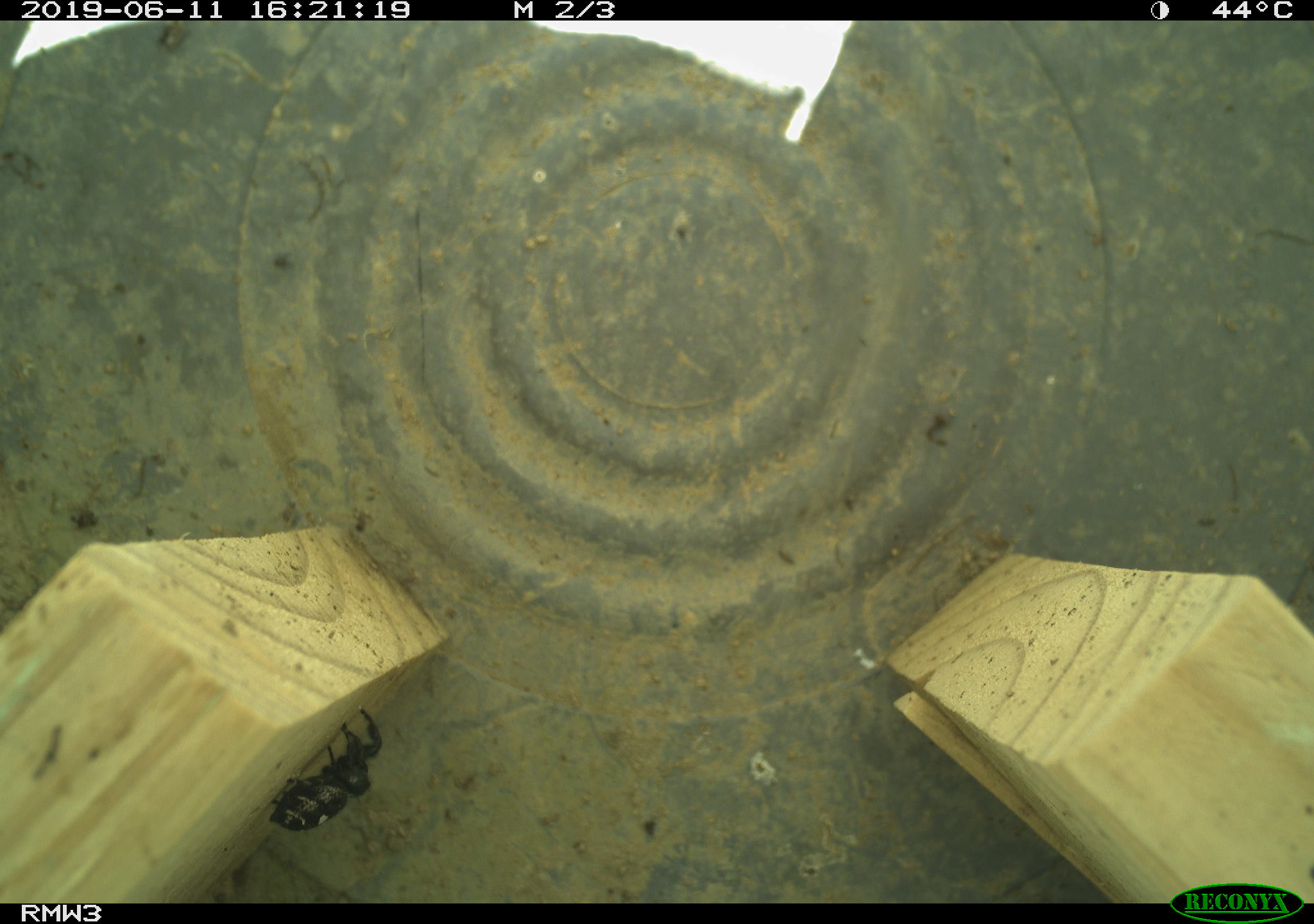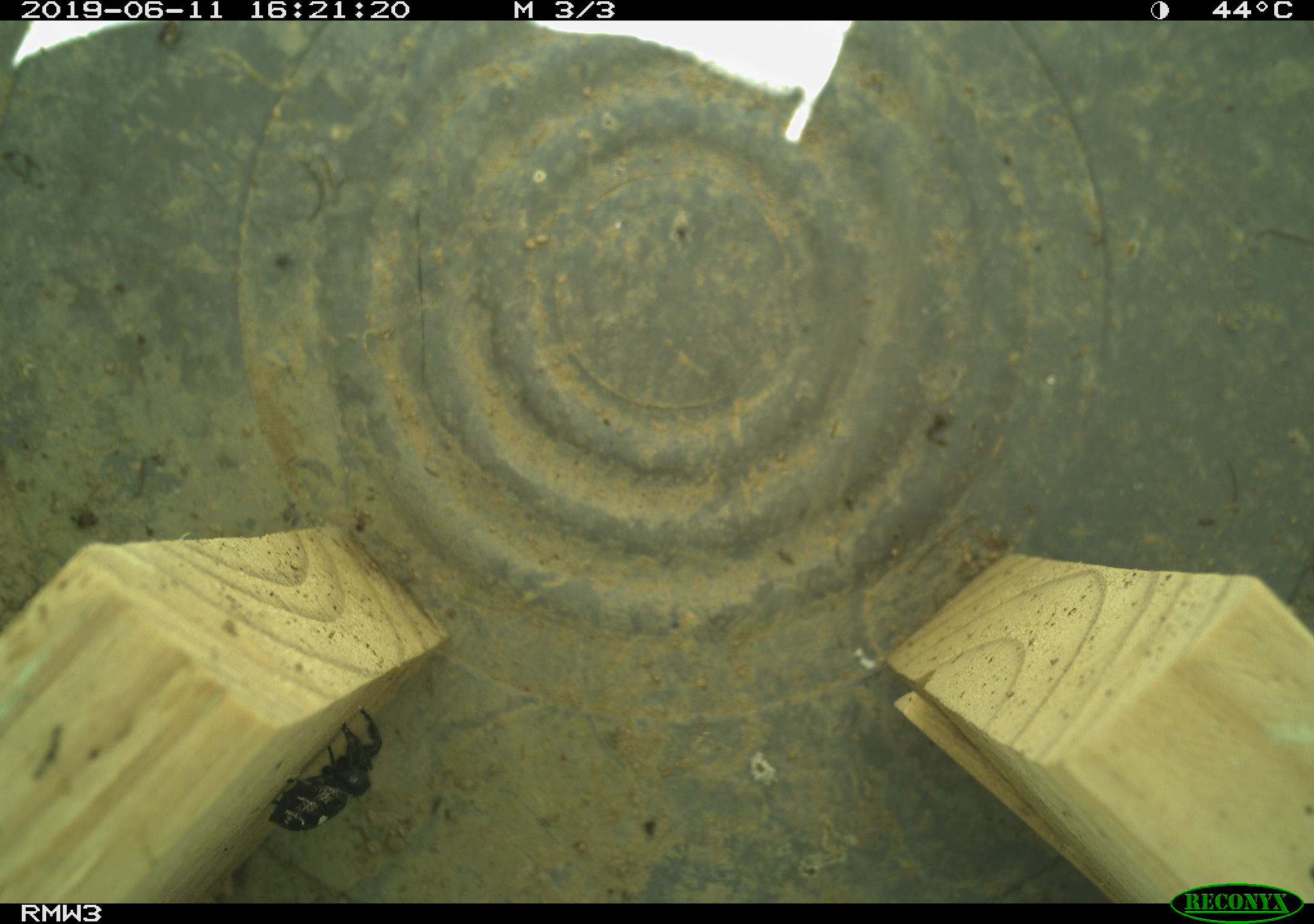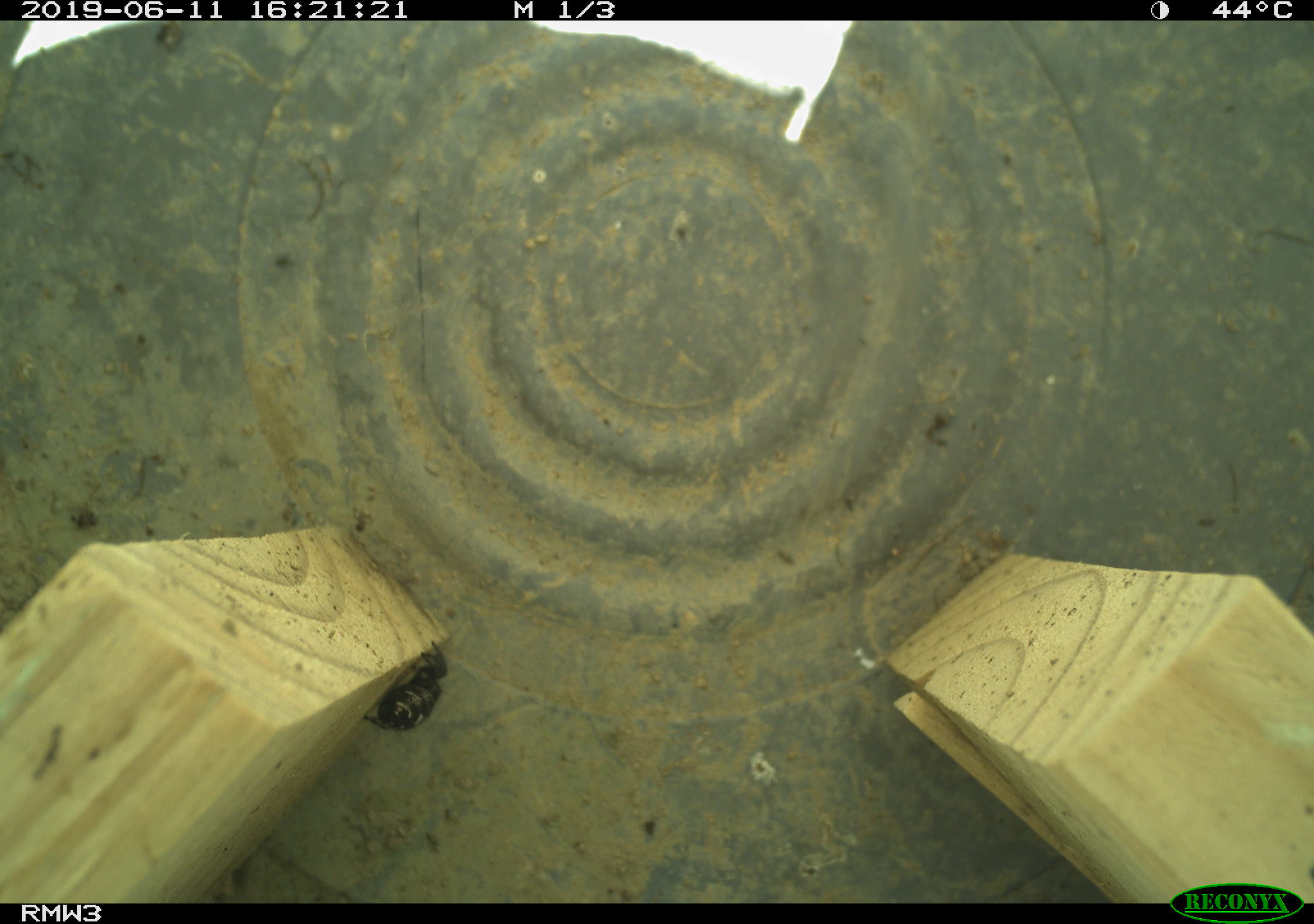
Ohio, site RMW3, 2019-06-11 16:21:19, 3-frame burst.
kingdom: Animalia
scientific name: Animalia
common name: animal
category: invertebrate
Invertebrate (animal) (Animalia).